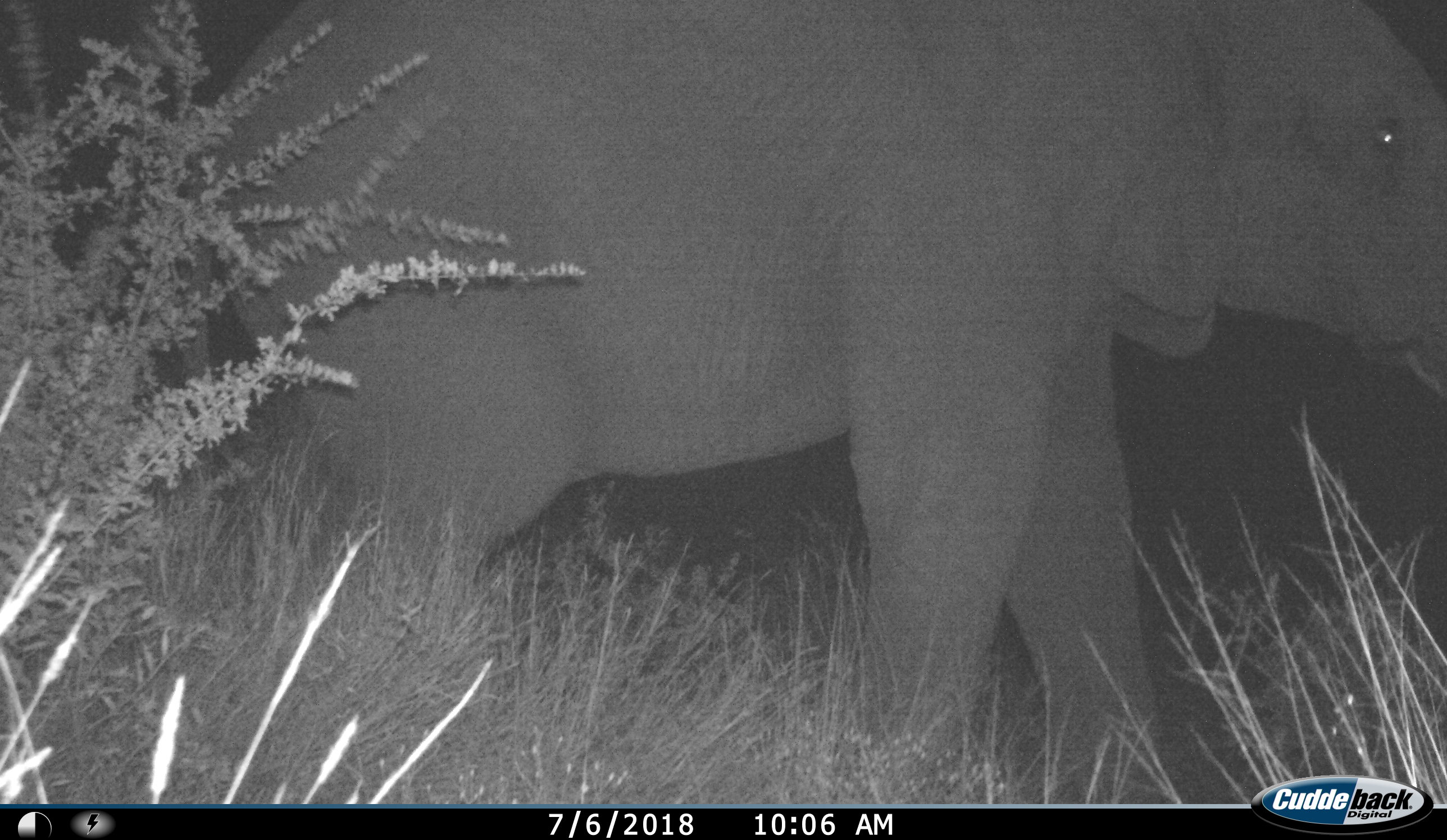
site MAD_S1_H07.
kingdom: Animalia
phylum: Chordata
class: Mammalia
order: Proboscidea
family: Elephantidae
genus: Loxodonta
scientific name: Loxodonta africana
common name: african bush elephant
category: elephant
Elephant (african bush elephant) (Loxodonta africana), count 1. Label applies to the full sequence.